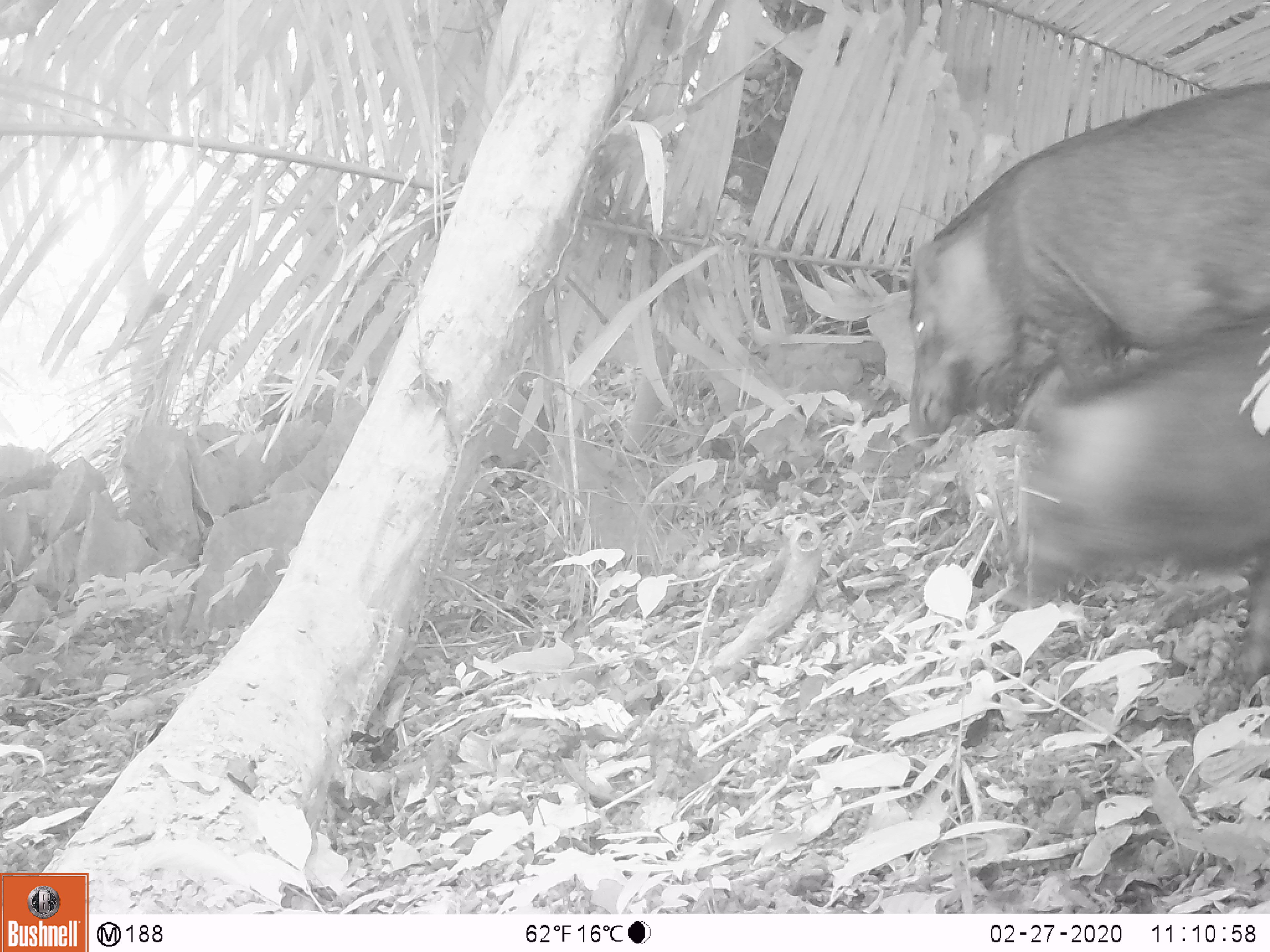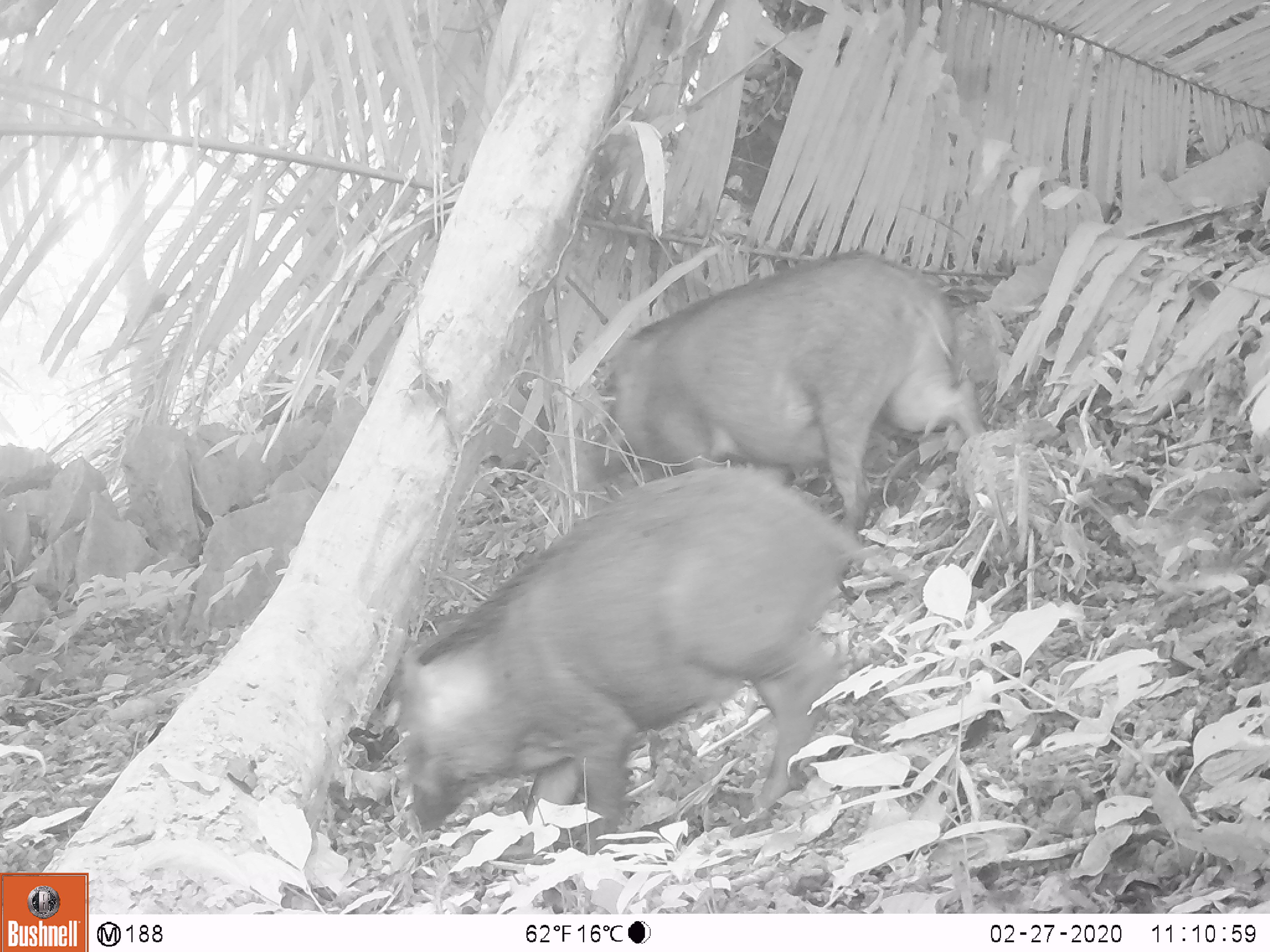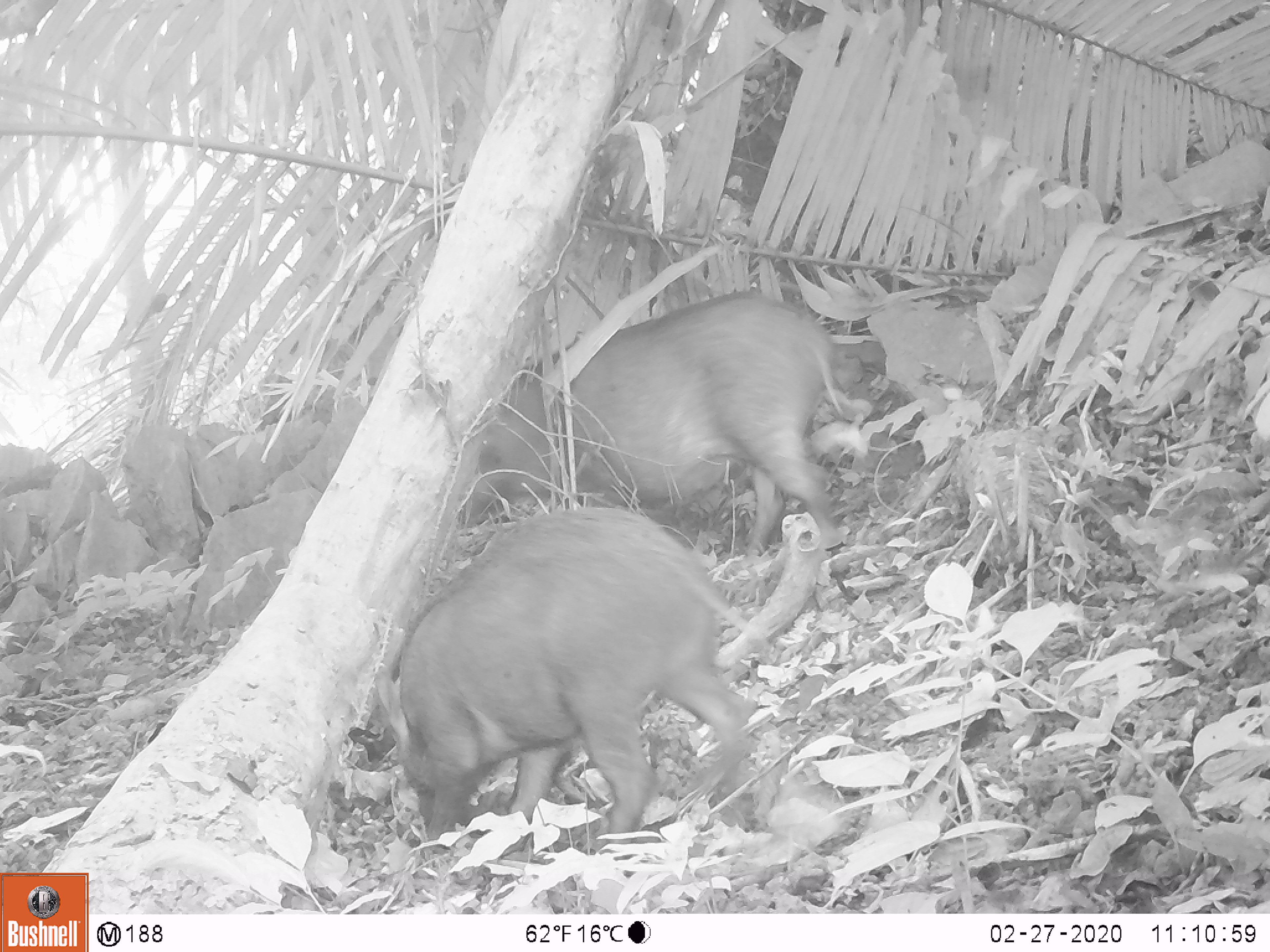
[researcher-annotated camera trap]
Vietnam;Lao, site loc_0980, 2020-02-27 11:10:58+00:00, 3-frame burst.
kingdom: Animalia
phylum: Chordata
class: Mammalia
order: Artiodactyla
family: Suidae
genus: Sus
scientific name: Sus scrofa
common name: eurasian wild pig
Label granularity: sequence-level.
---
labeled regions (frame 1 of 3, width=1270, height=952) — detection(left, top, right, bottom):
eurasian wild pig: detection(899, 80, 1270, 450); detection(1000, 313, 1270, 684)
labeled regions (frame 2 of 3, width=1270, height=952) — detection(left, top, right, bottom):
eurasian wild pig: detection(400, 464, 909, 855); detection(583, 248, 986, 532)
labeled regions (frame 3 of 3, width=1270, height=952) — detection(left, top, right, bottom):
eurasian wild pig: detection(375, 506, 770, 857); detection(457, 290, 851, 556)